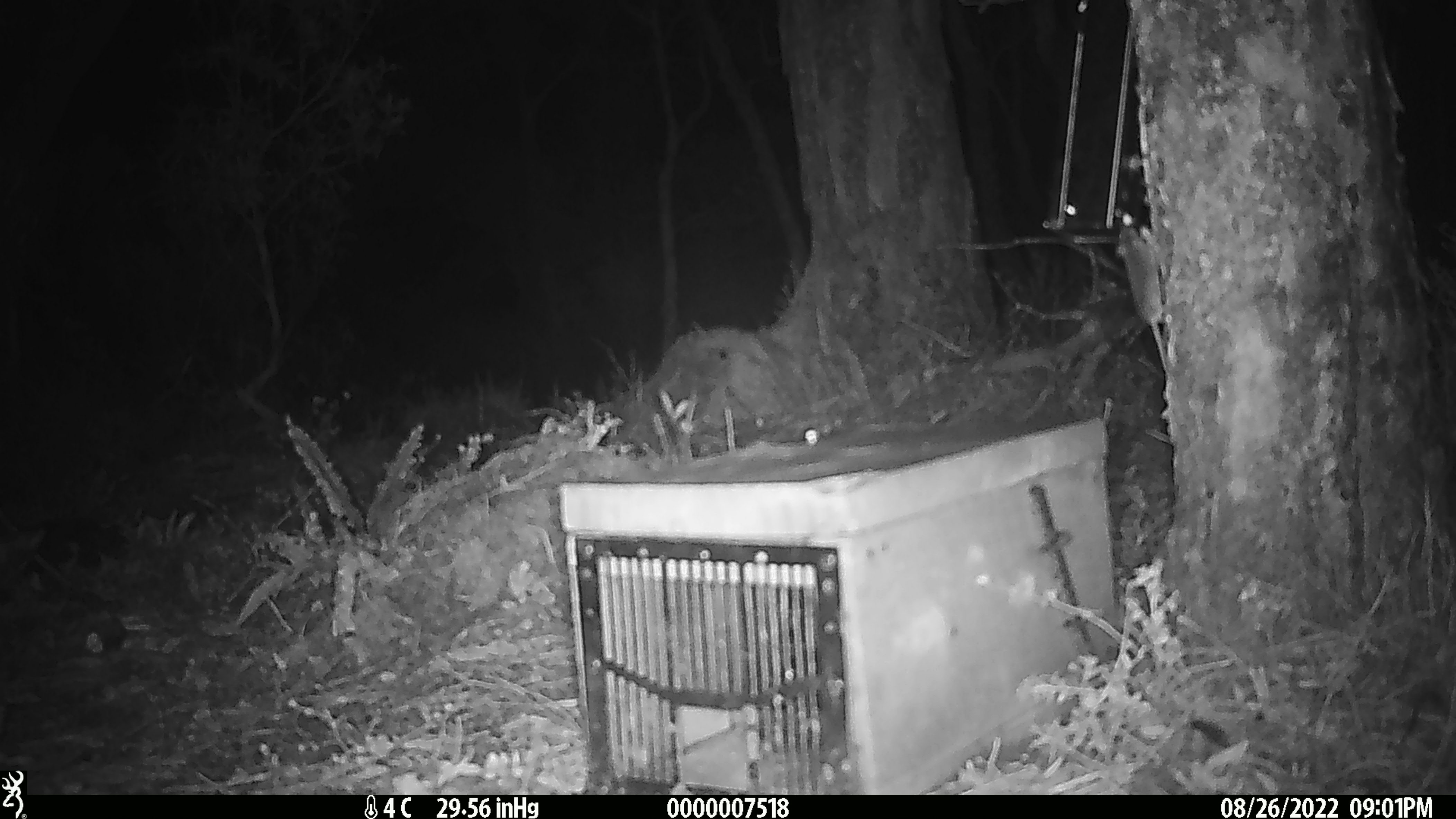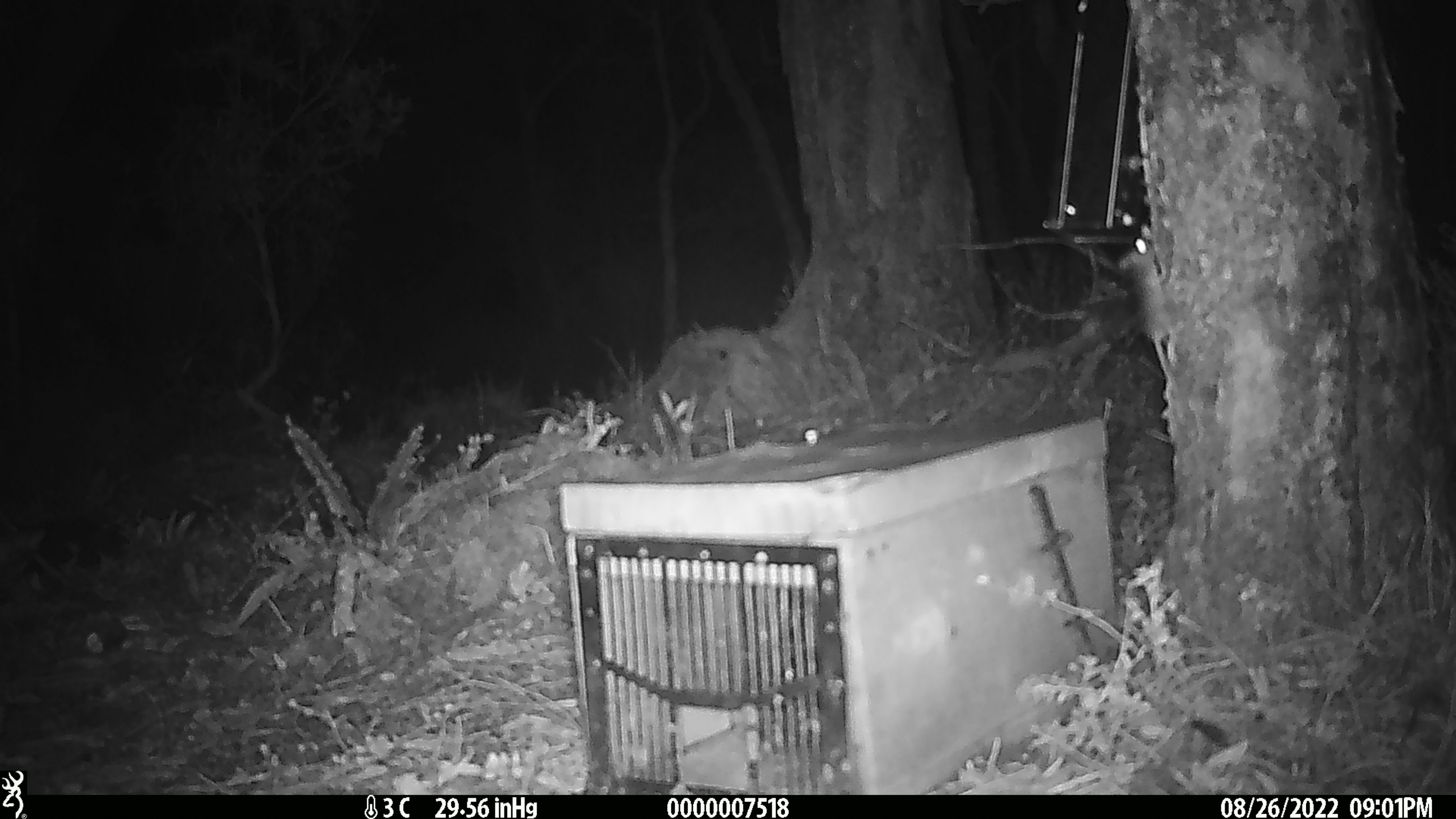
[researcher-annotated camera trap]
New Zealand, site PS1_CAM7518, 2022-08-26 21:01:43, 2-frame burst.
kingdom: Animalia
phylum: Chordata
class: Mammalia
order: Rodentia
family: Muridae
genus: Mus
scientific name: Mus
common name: mouse